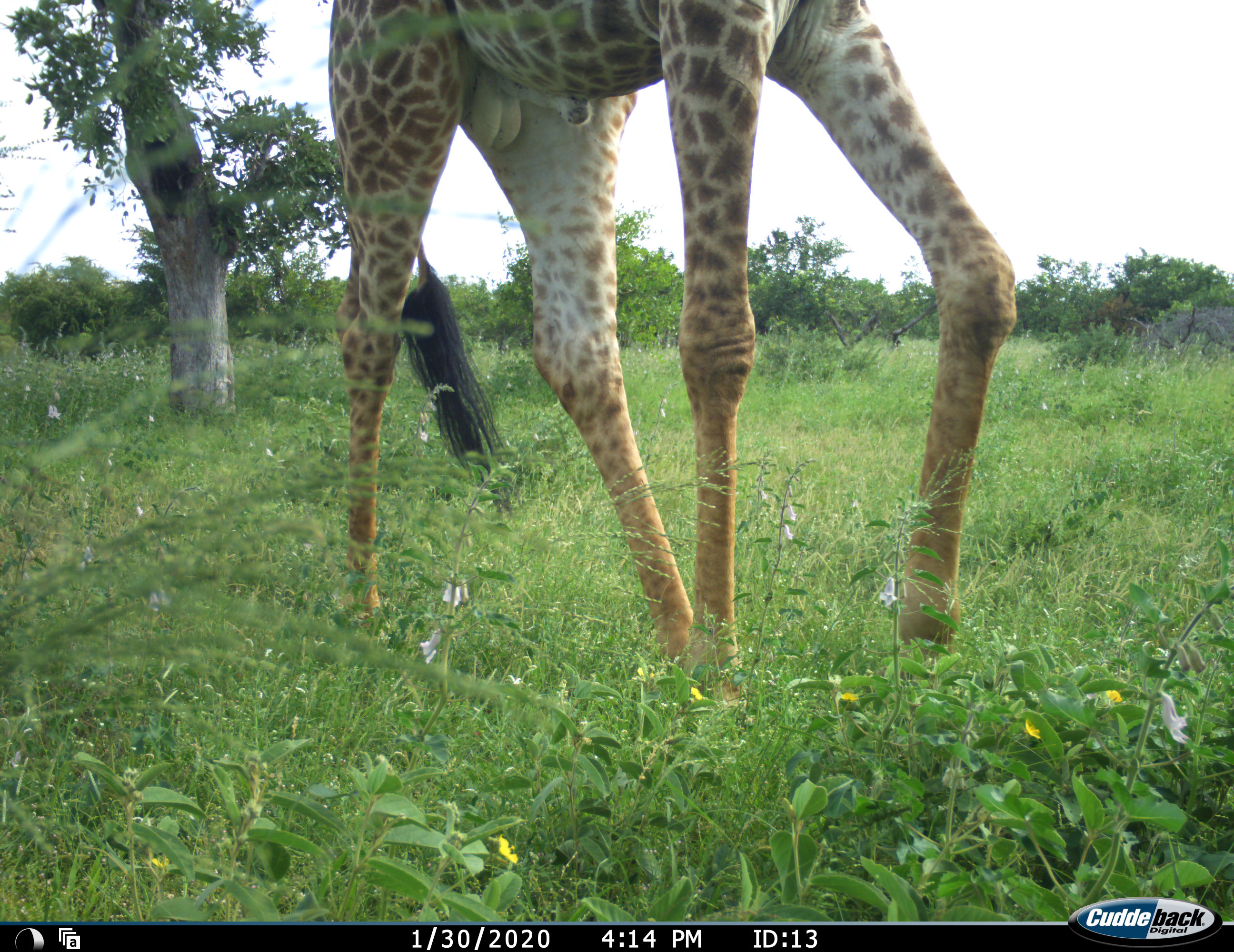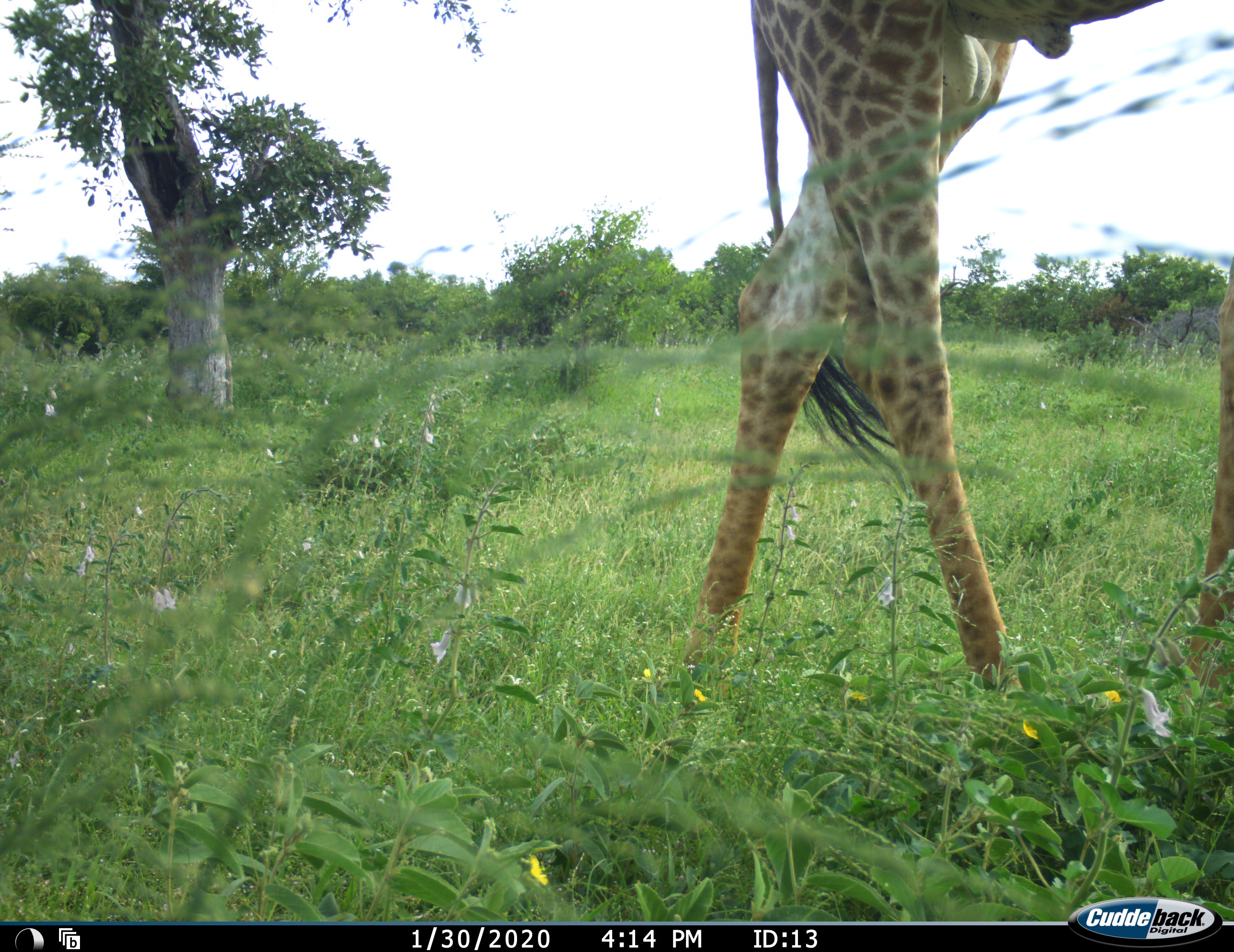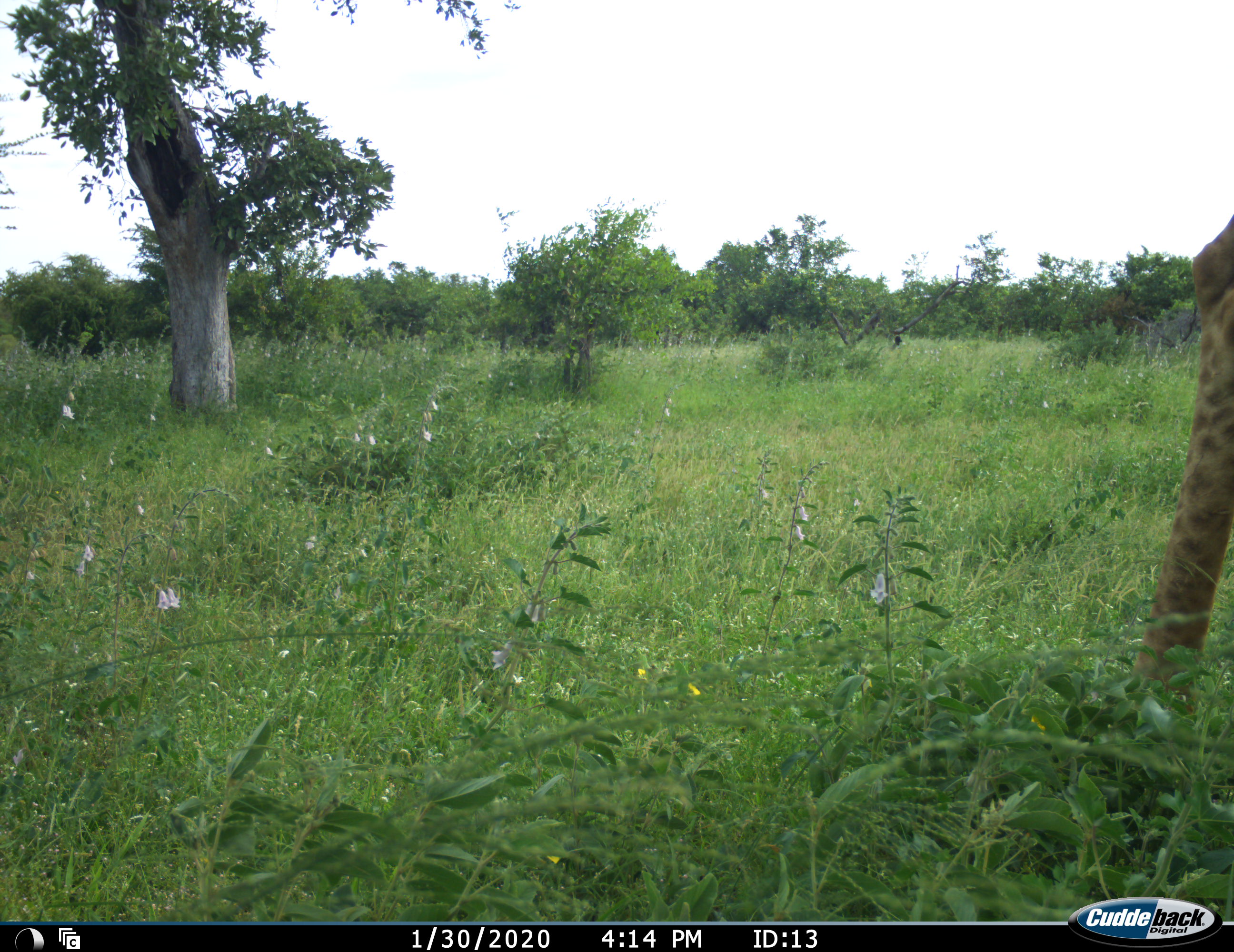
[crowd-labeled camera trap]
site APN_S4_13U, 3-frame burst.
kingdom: Animalia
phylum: Chordata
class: Mammalia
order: Artiodactyla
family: Giraffidae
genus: Giraffa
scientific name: Giraffa camelopardalis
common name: giraffe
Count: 1.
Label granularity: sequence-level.